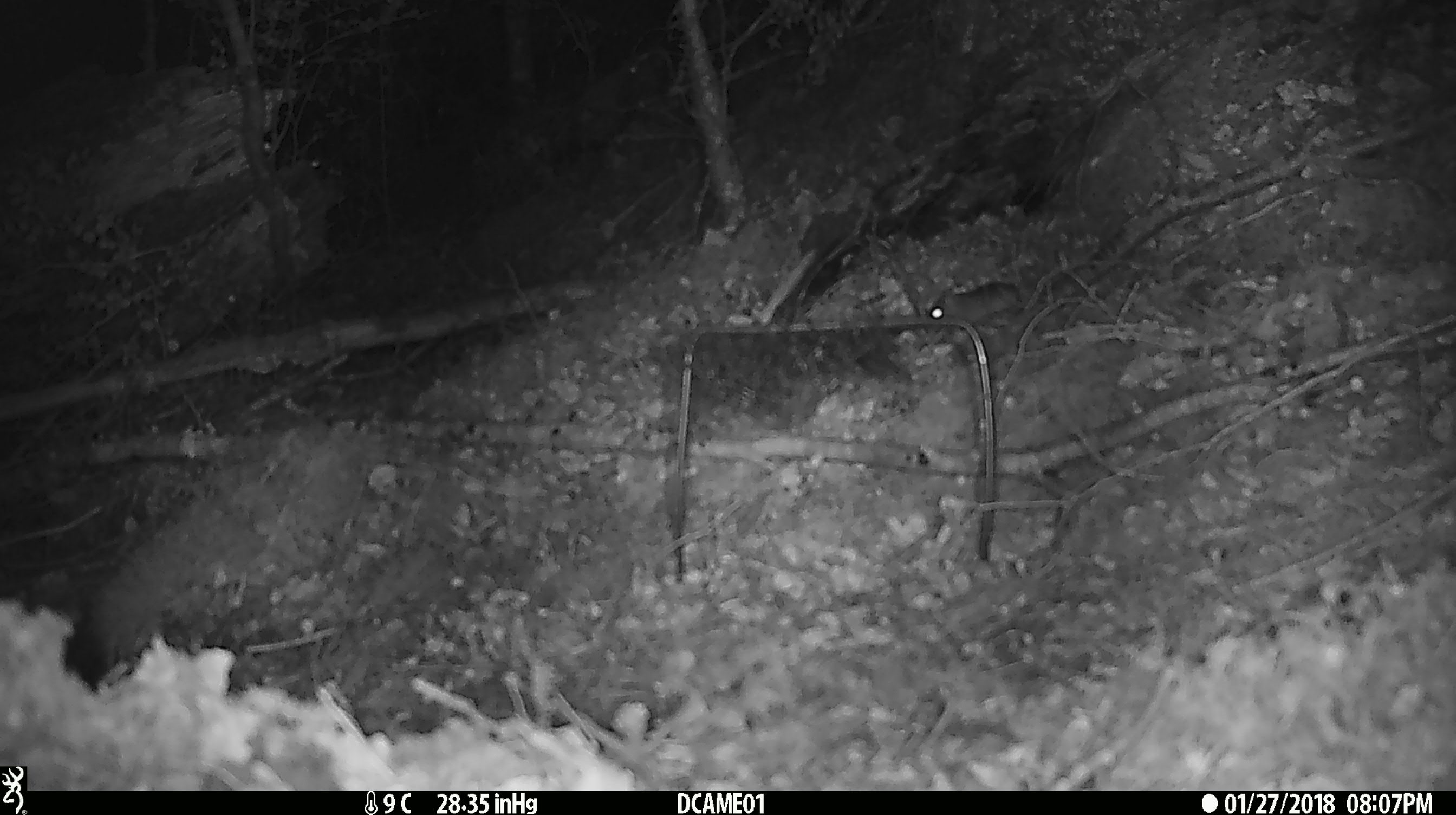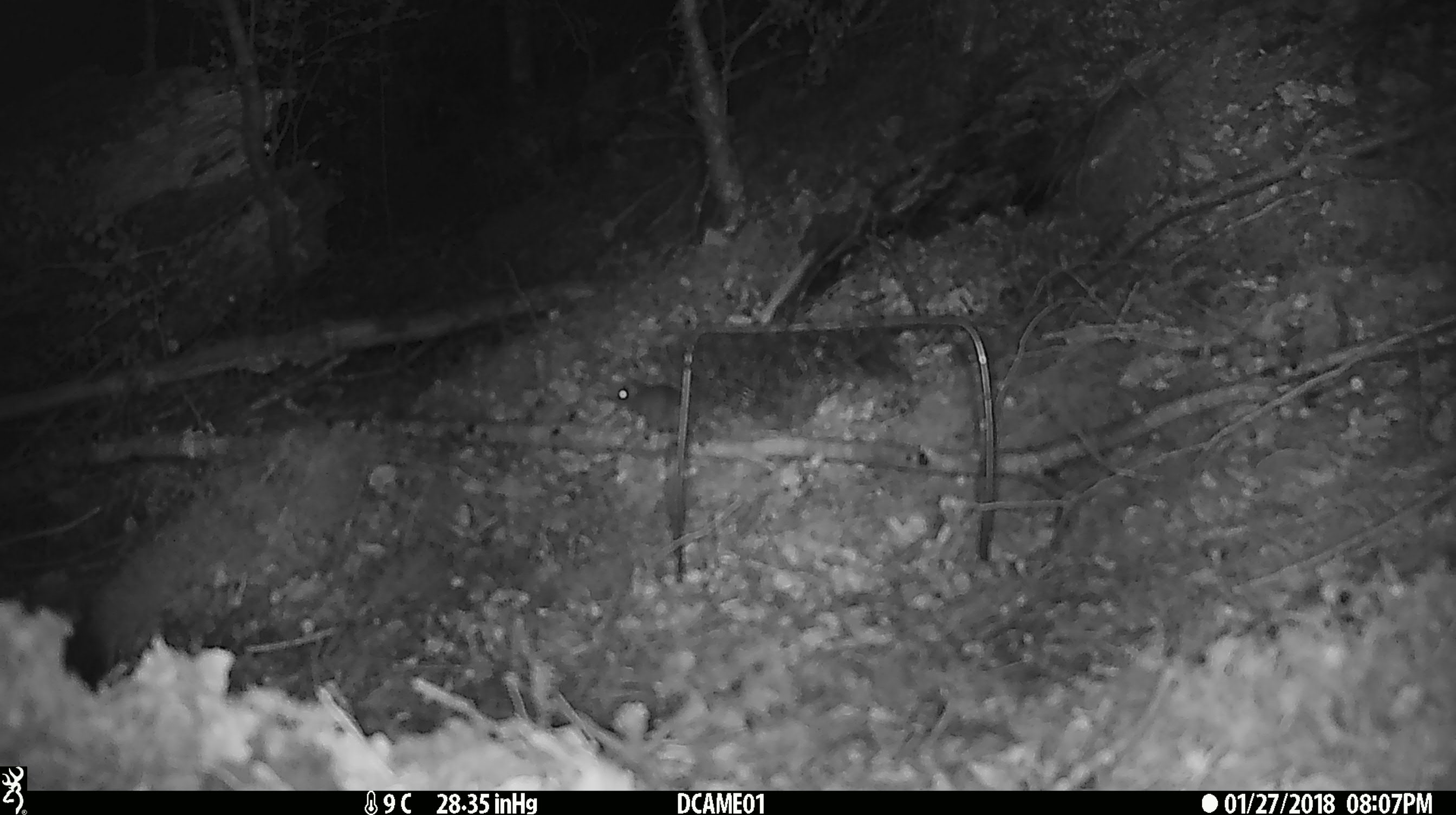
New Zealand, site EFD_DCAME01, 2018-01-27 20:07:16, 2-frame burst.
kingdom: Animalia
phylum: Chordata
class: Mammalia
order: Rodentia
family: Muridae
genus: Mus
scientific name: Mus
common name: mouse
Mouse (Mus).